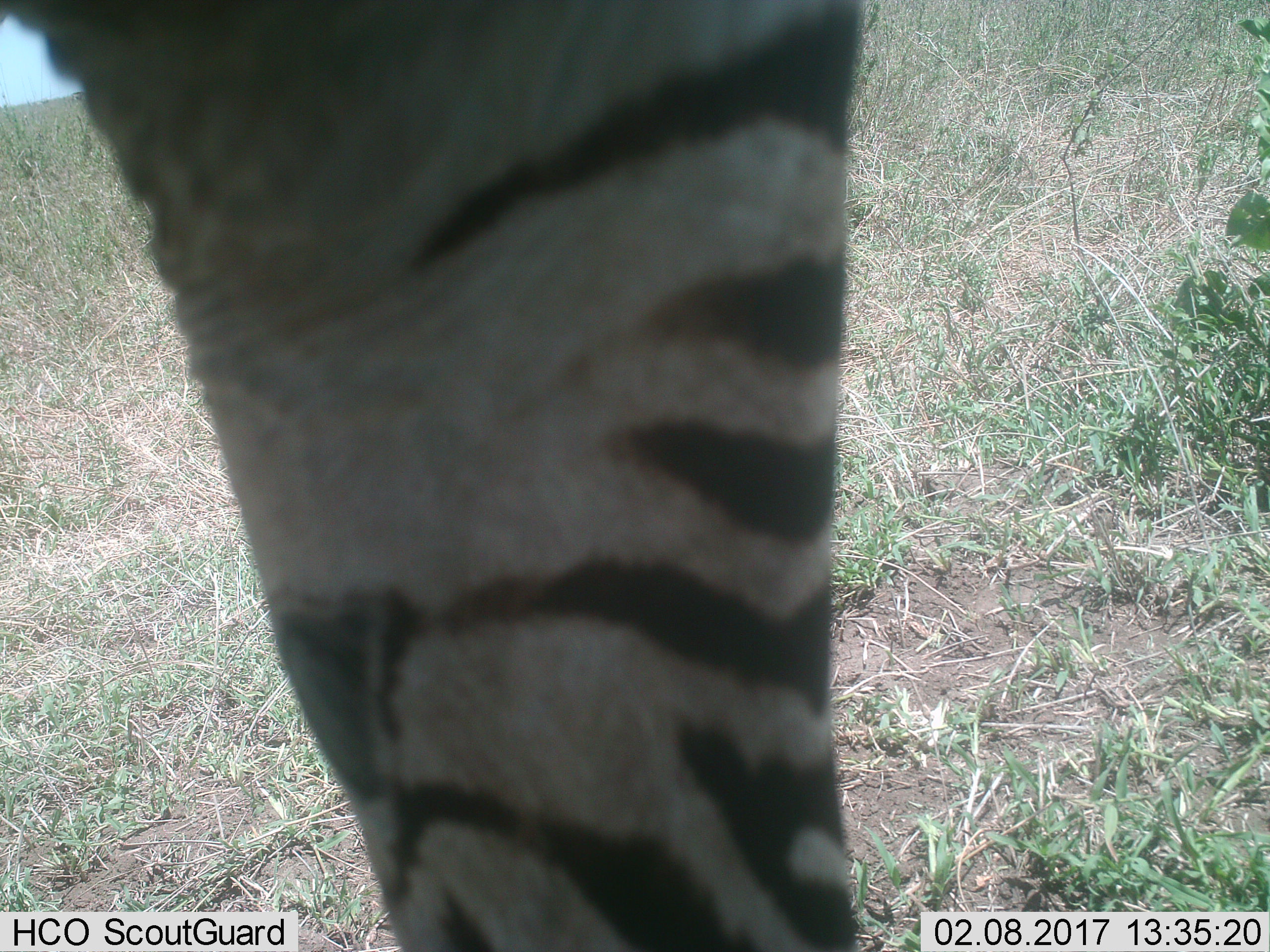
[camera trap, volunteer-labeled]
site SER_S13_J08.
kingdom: Animalia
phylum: Chordata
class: Mammalia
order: Perissodactyla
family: Equidae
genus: Equus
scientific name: Equus quagga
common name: plains zebra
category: zebraplains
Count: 1.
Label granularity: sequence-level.